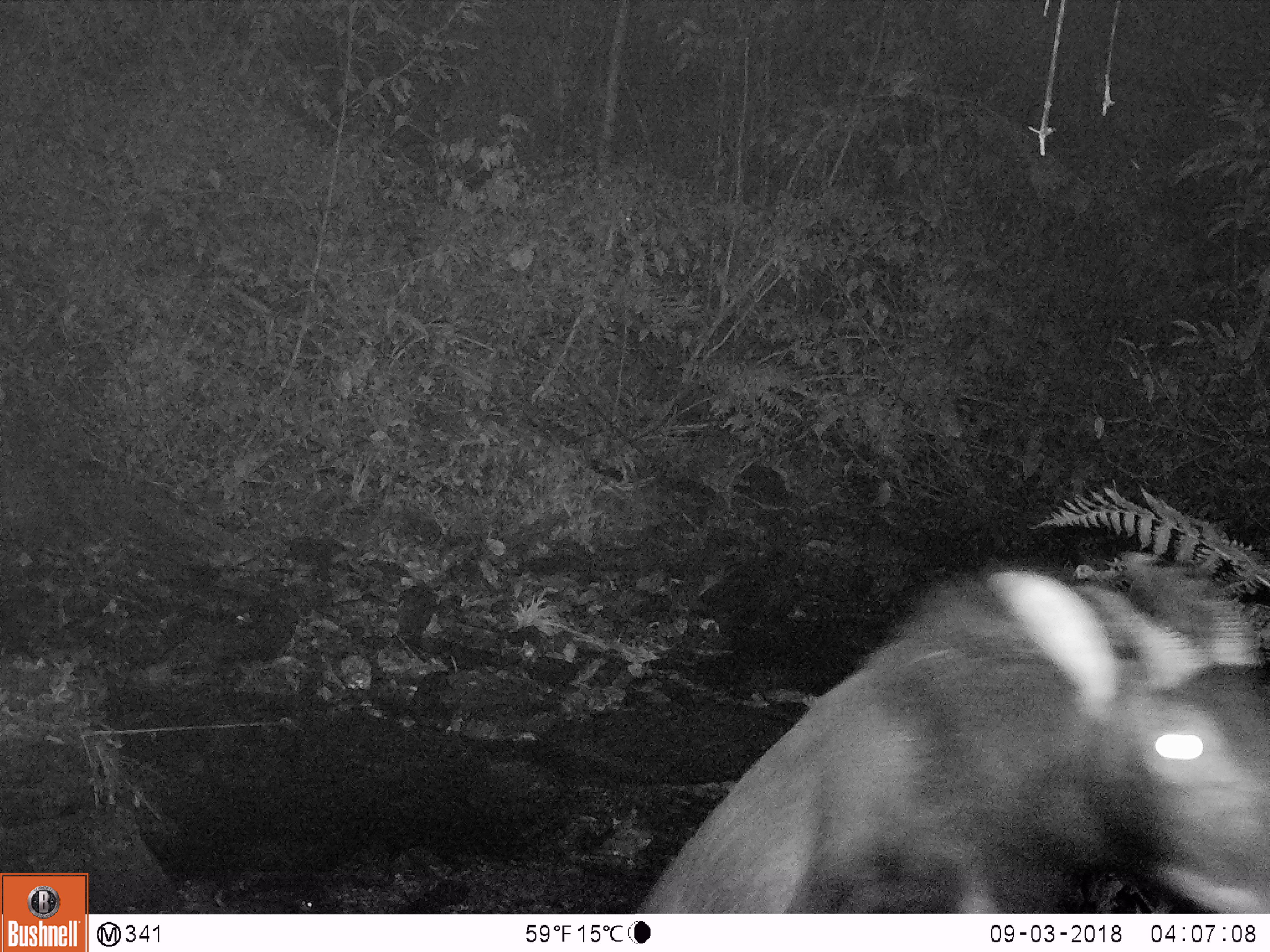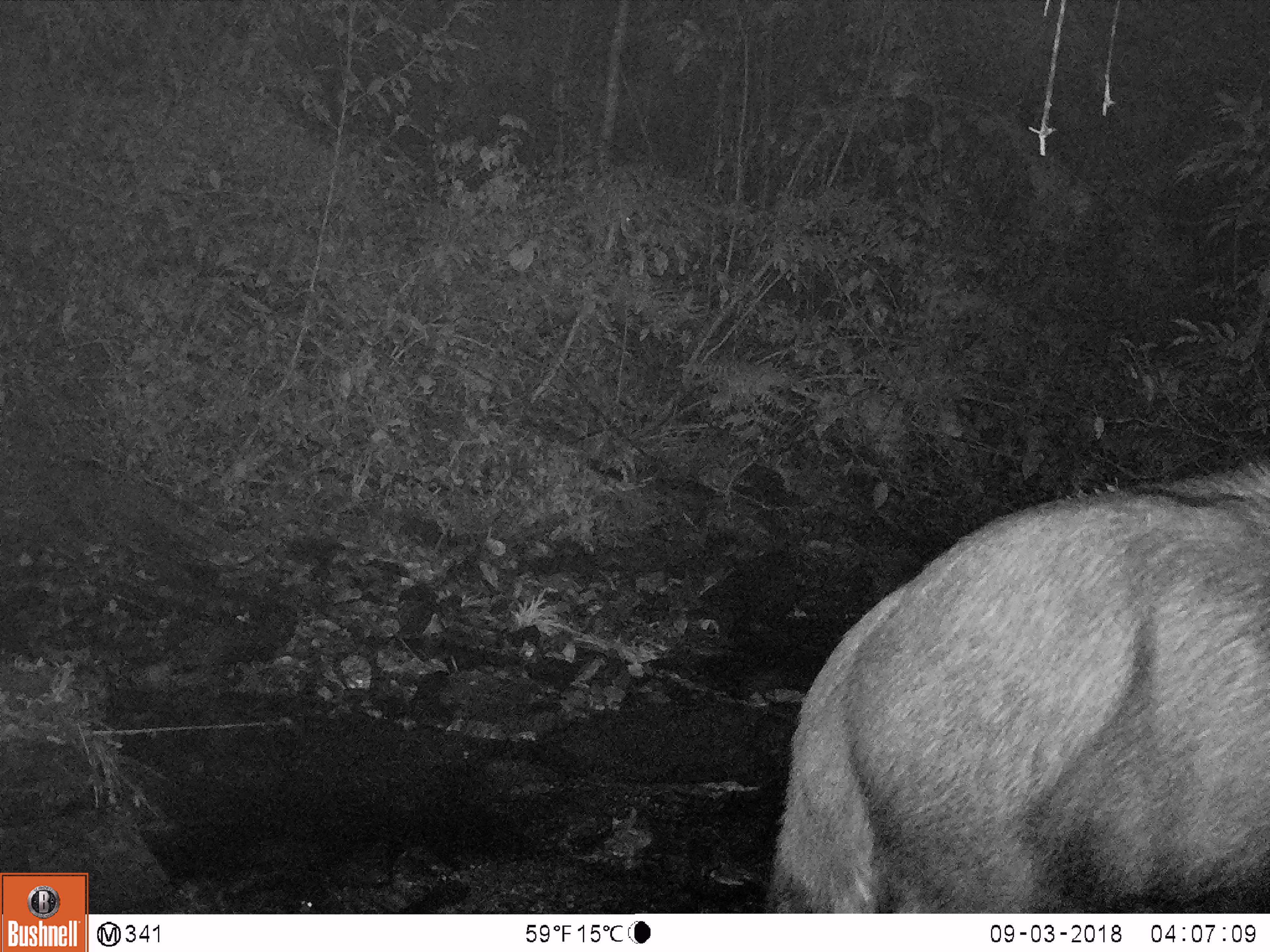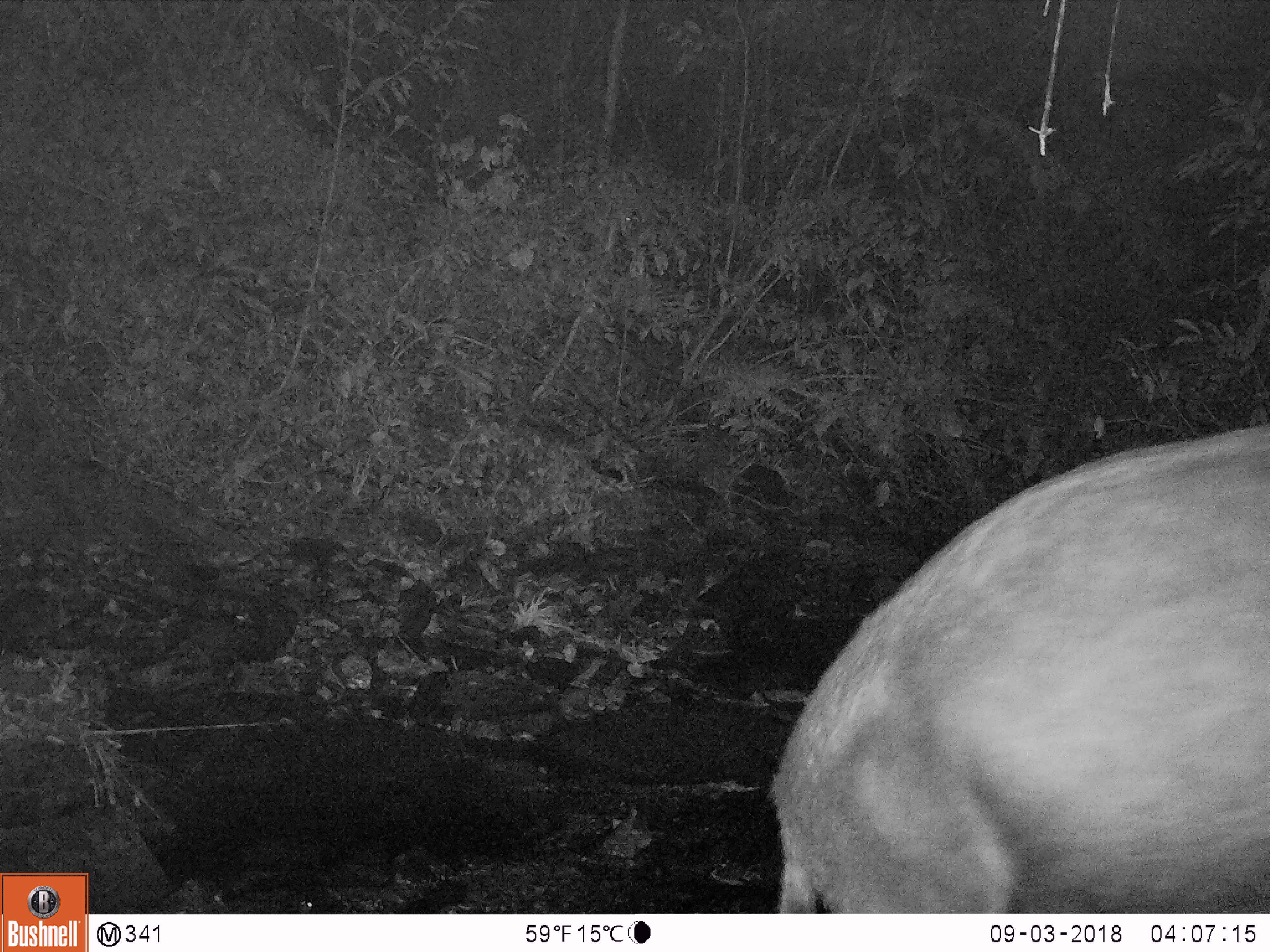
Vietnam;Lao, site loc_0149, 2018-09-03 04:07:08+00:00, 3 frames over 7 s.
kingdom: Animalia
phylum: Chordata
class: Mammalia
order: Artiodactyla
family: Bovidae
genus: Capricornis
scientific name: Capricornis sumatraensis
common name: chinese serow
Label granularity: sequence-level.